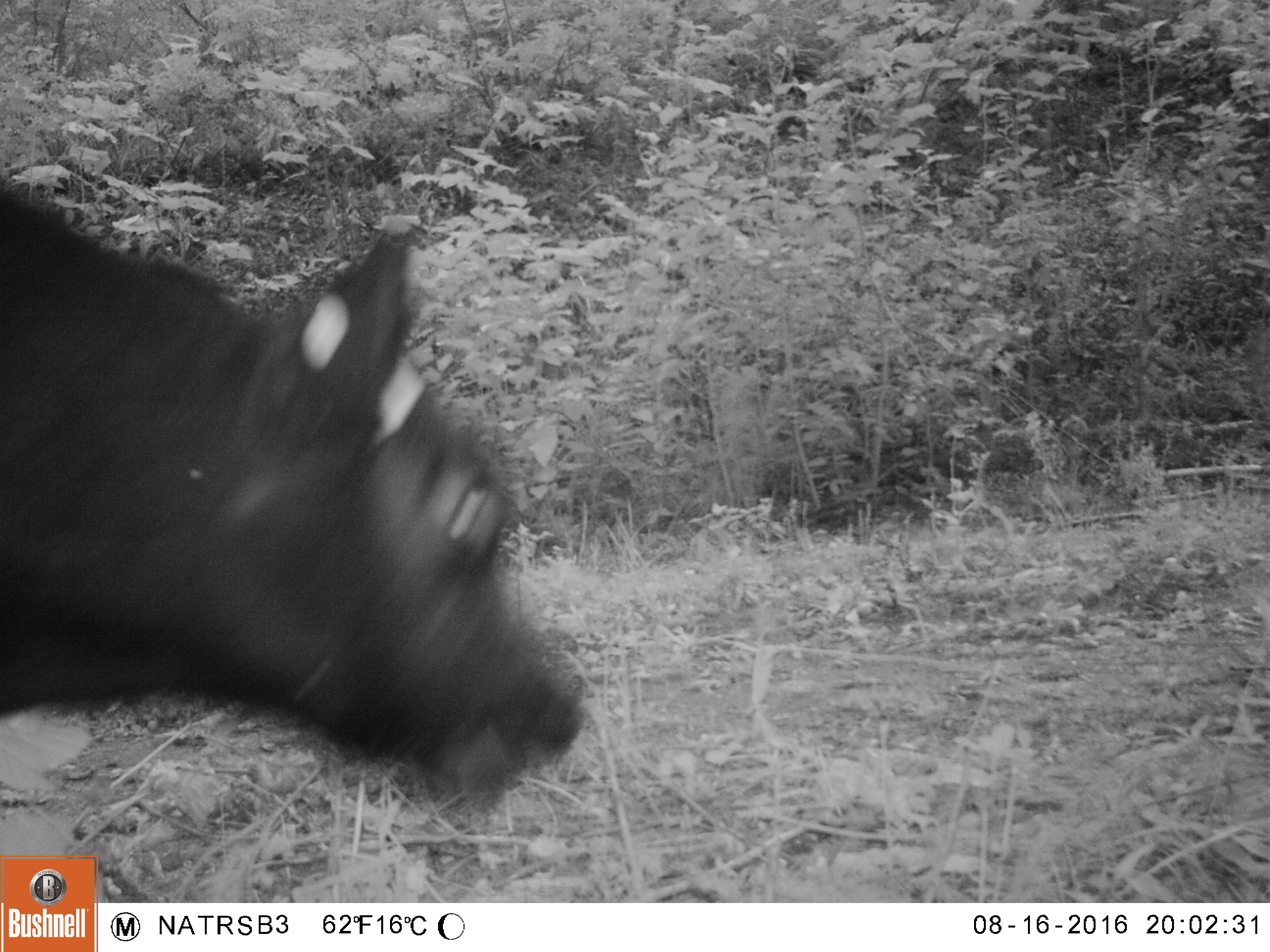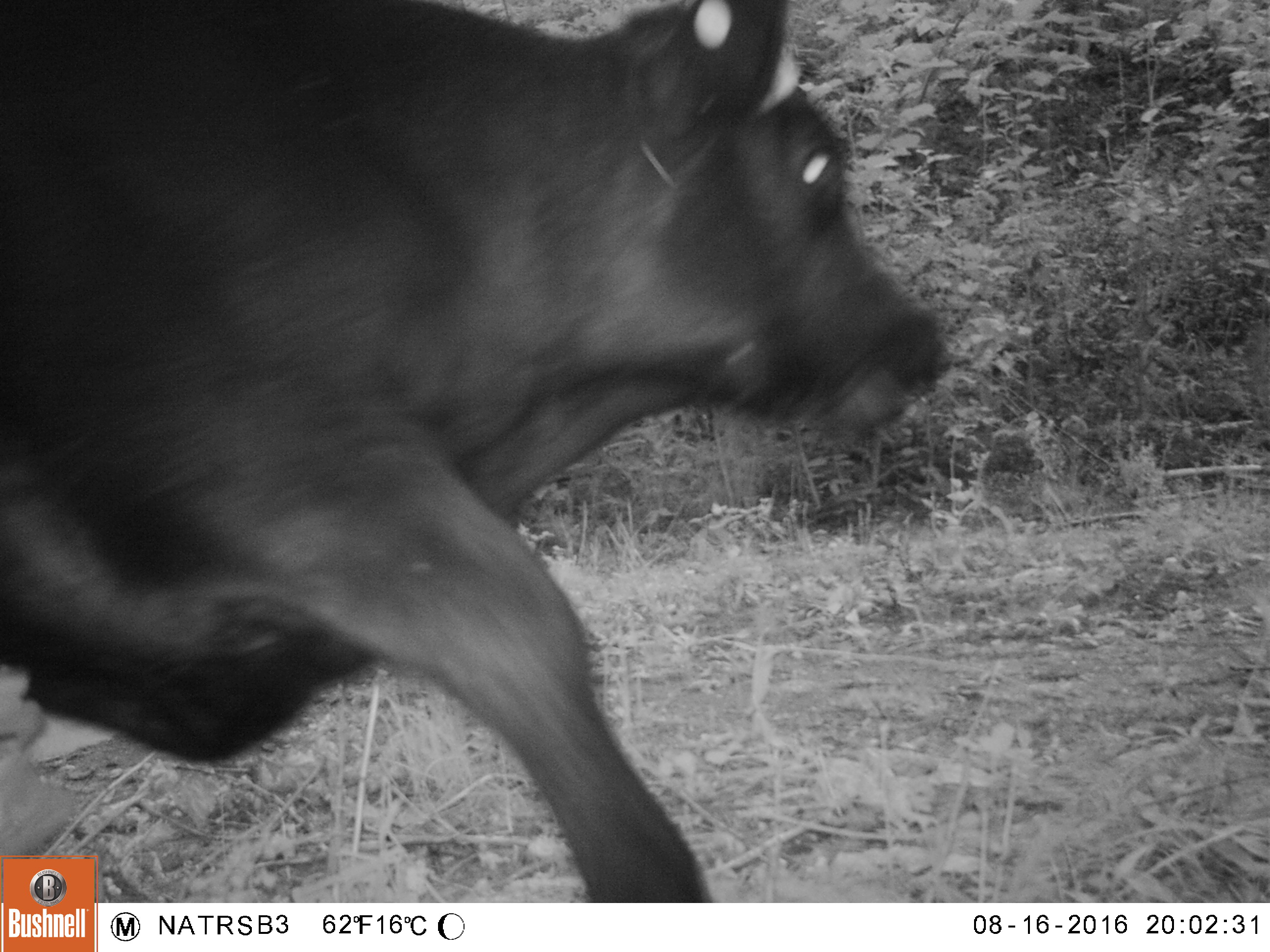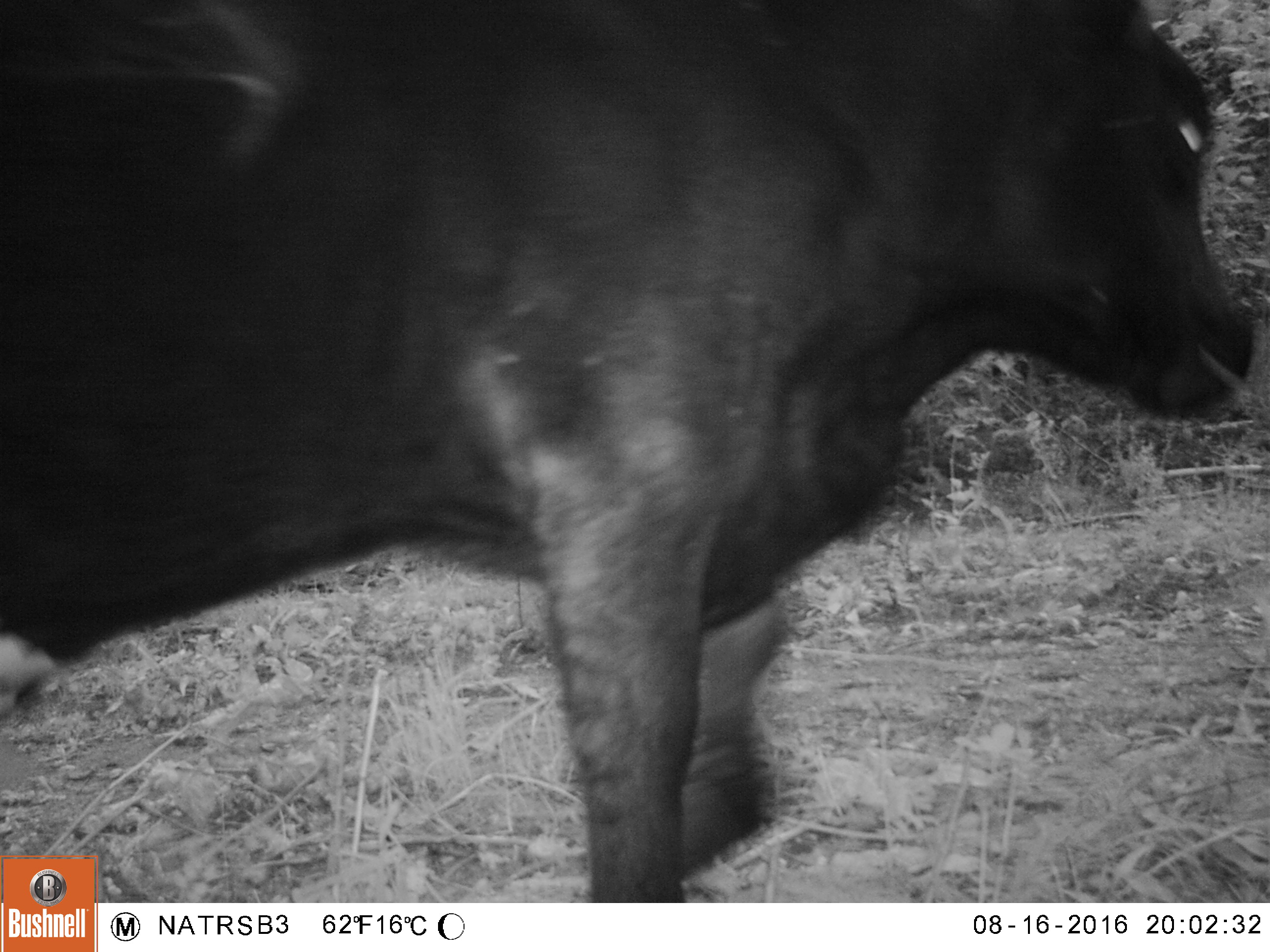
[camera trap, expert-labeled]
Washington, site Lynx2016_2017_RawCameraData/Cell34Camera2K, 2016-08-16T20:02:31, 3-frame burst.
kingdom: Animalia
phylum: Chordata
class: Mammalia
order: Artiodactyla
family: Bovidae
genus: Bos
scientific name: Bos taurus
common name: domestic cattle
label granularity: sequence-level